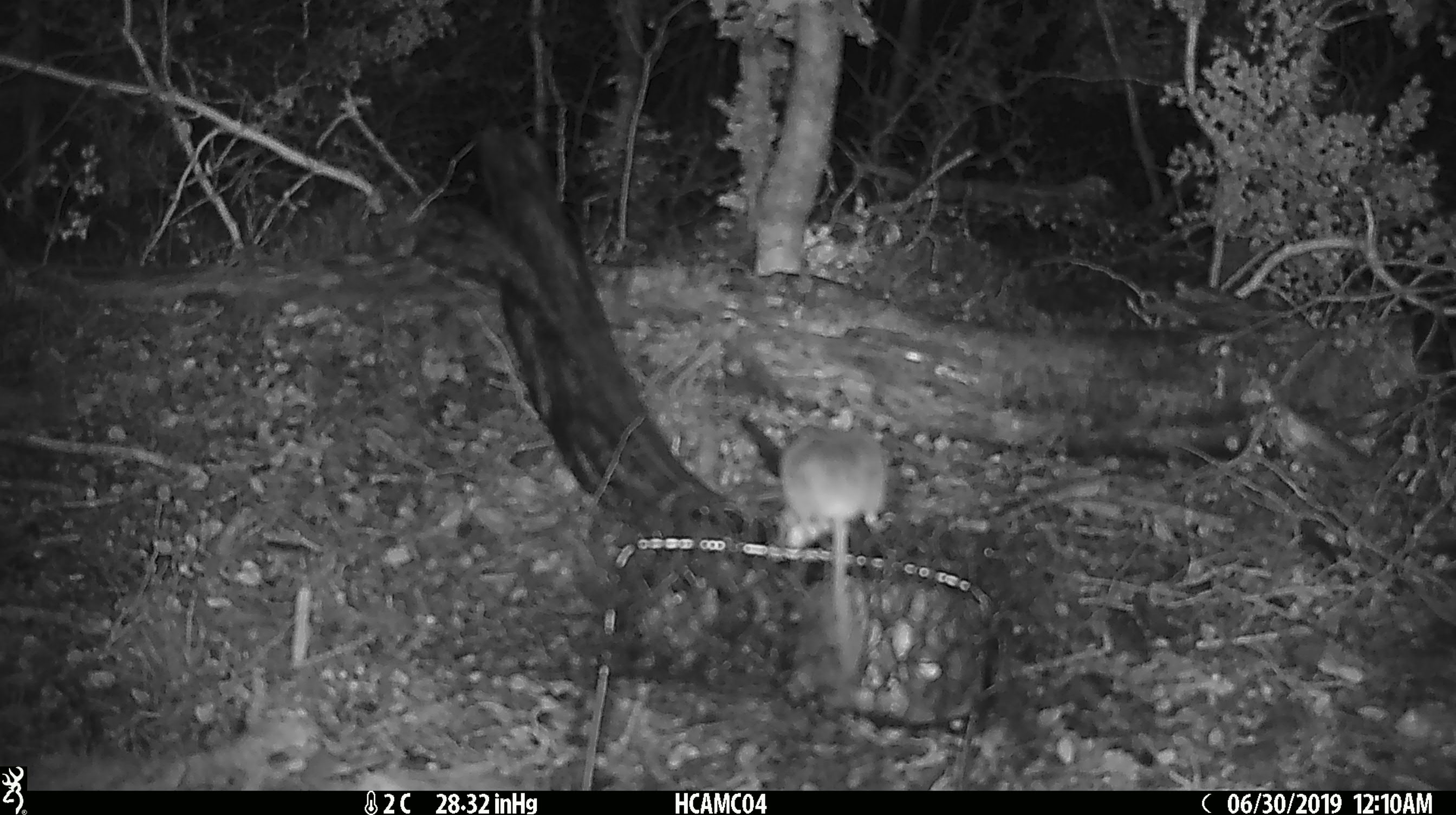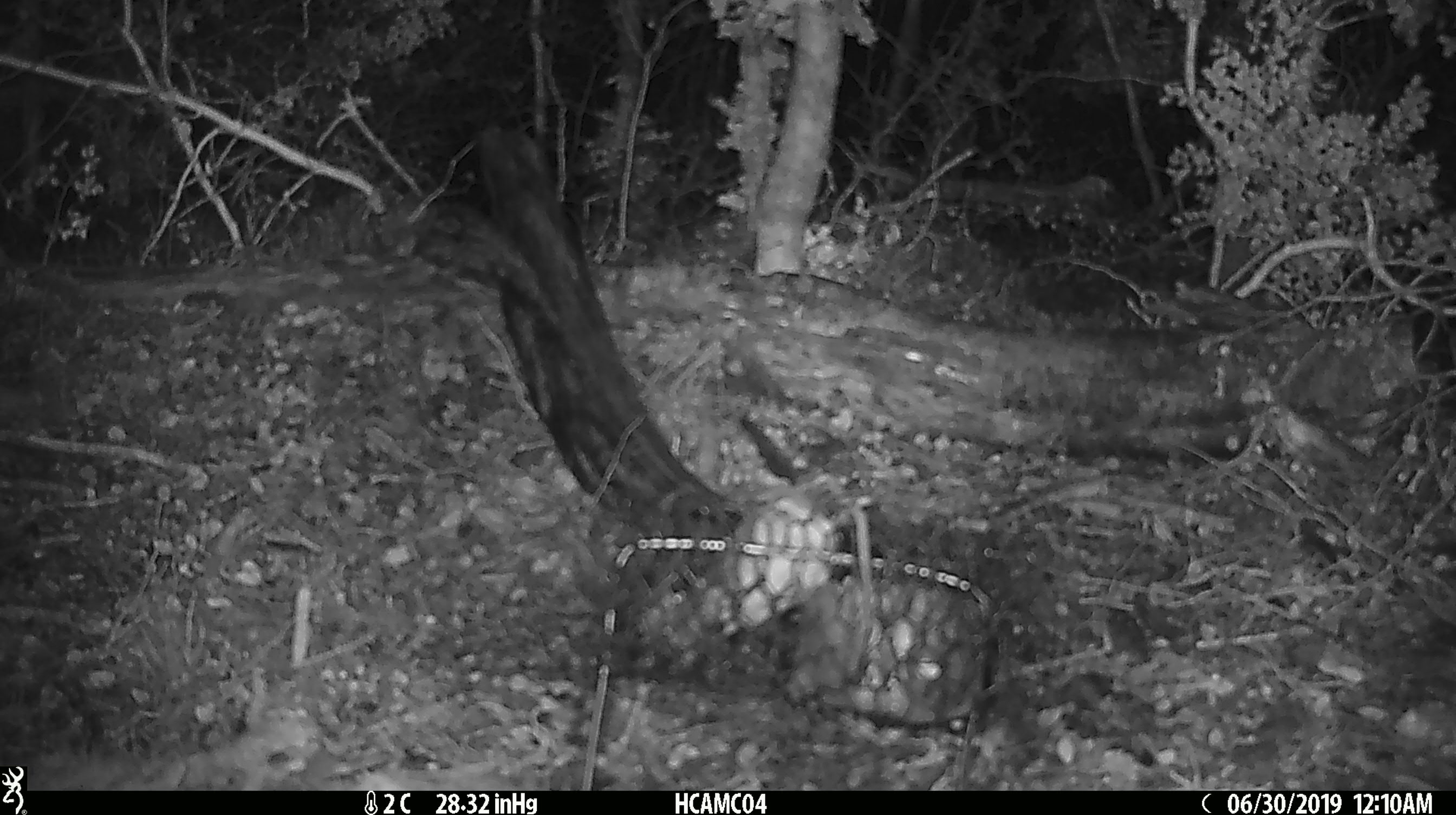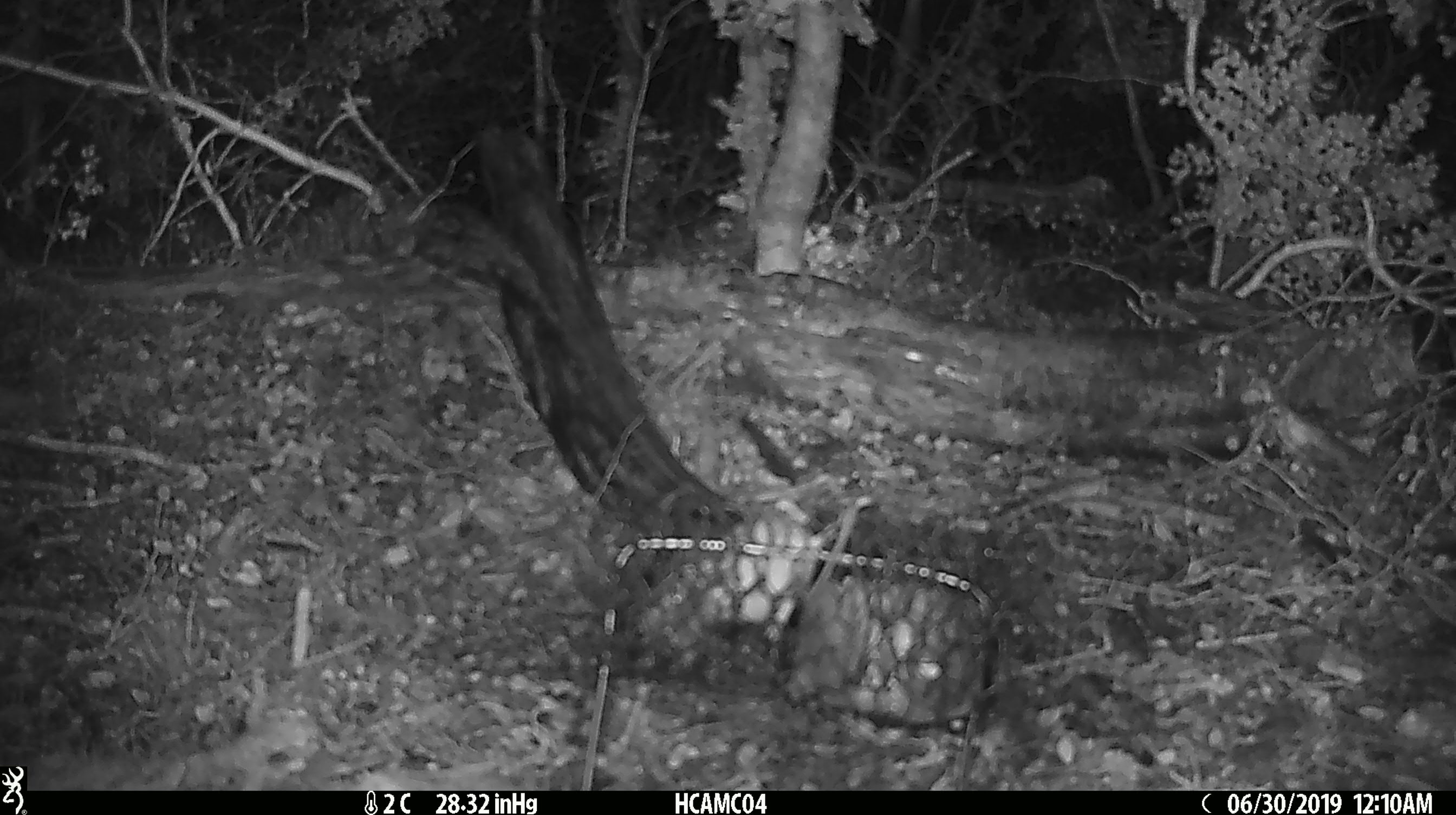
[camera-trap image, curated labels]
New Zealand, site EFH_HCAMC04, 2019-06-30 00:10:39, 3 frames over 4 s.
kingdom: Animalia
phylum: Chordata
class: Mammalia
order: Rodentia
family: Muridae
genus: Mus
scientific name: Mus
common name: mouse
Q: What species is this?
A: Mouse (Mus).